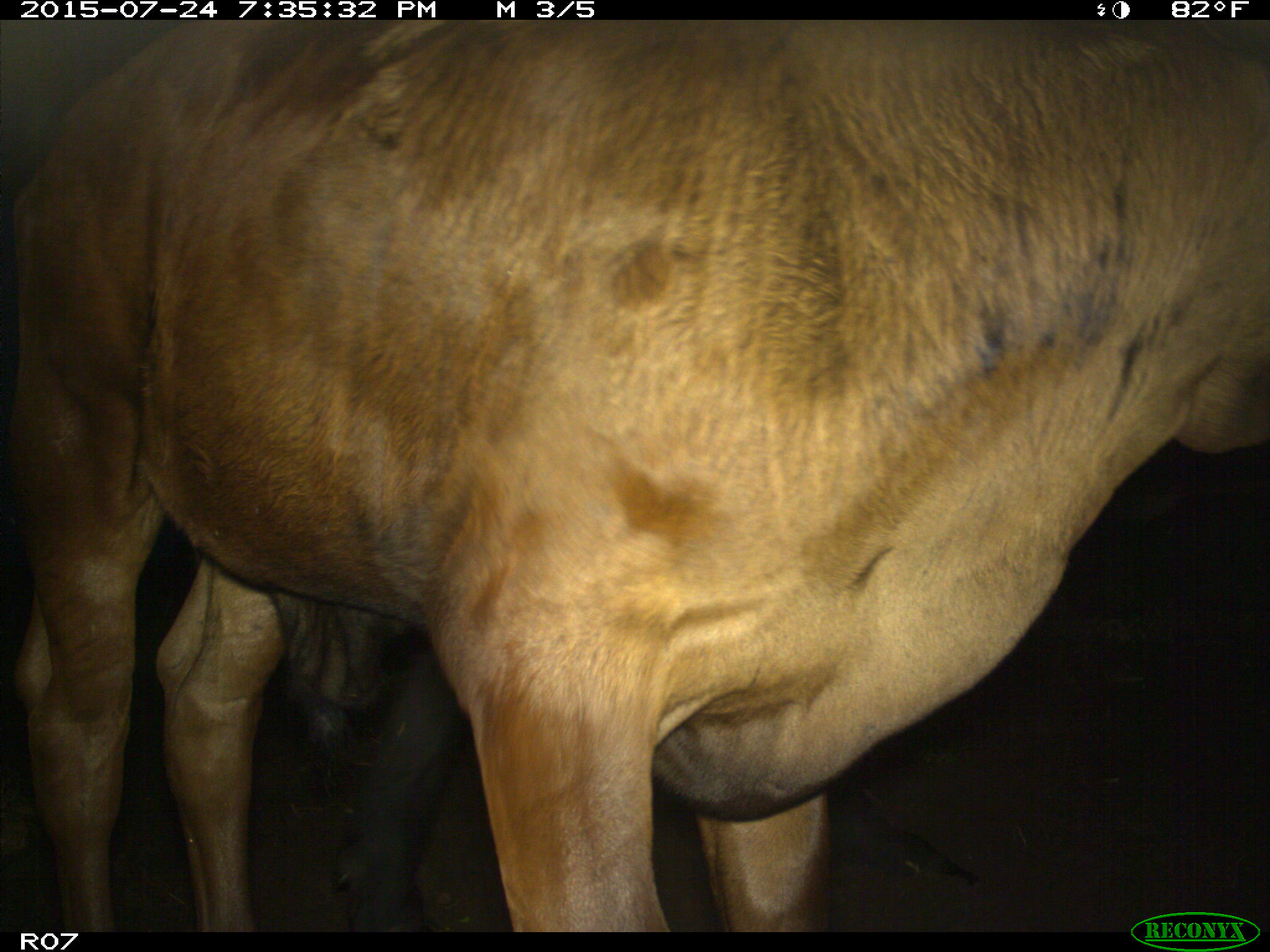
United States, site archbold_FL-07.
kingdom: Animalia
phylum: Chordata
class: Mammalia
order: Artiodactyla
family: Bovidae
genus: Bos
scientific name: Bos taurus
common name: domestic cow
Bos taurus (domestic cow).